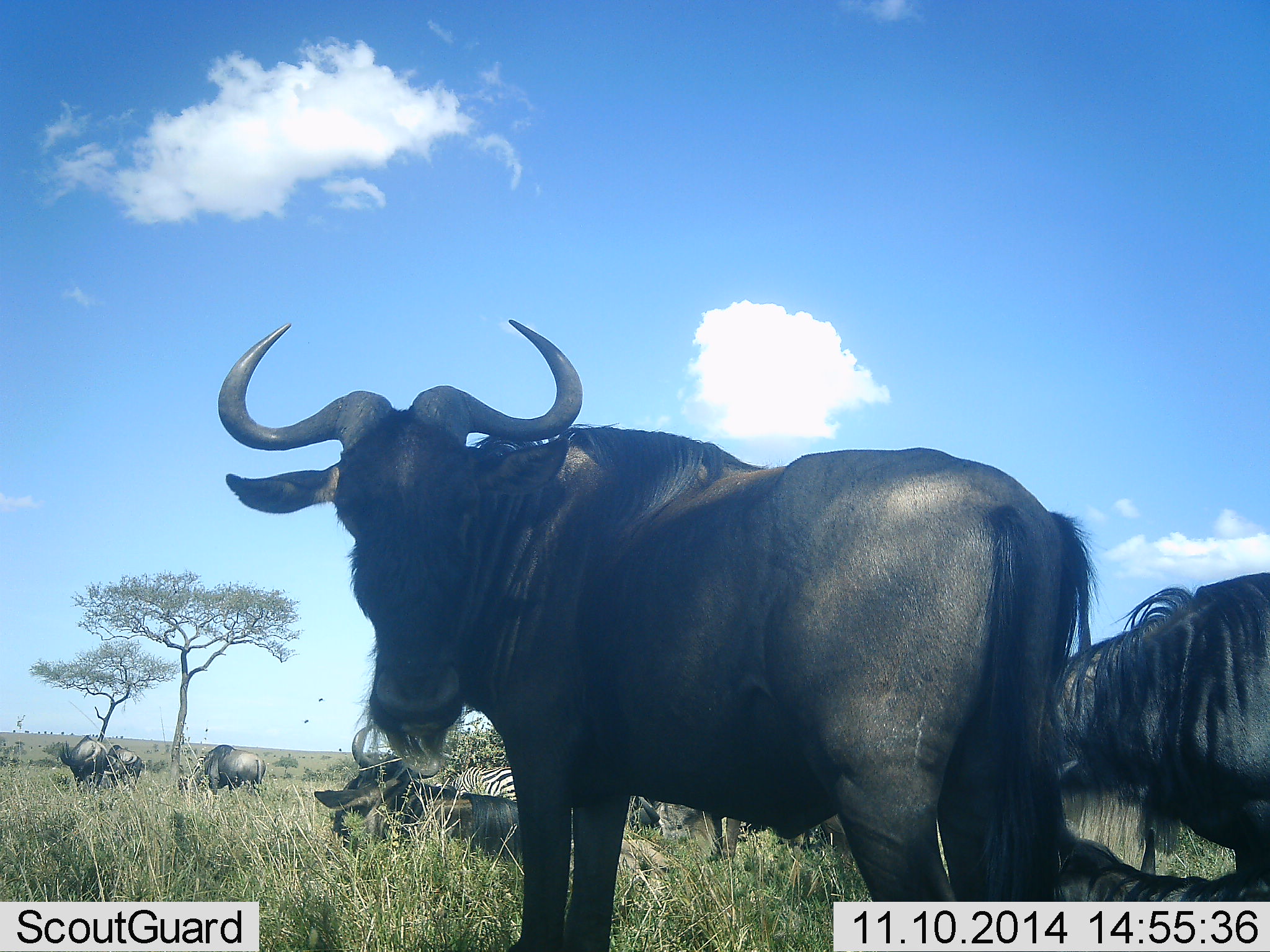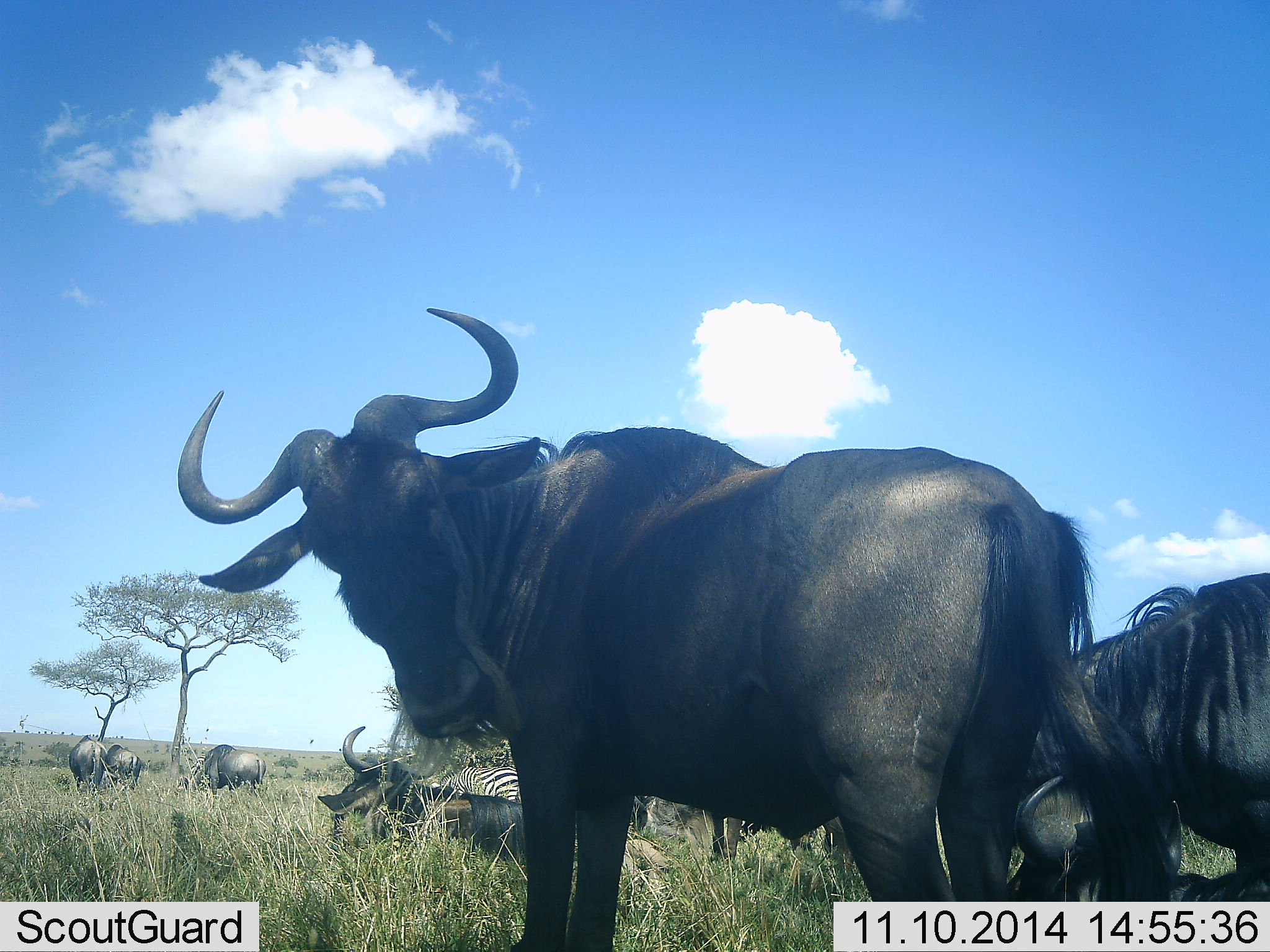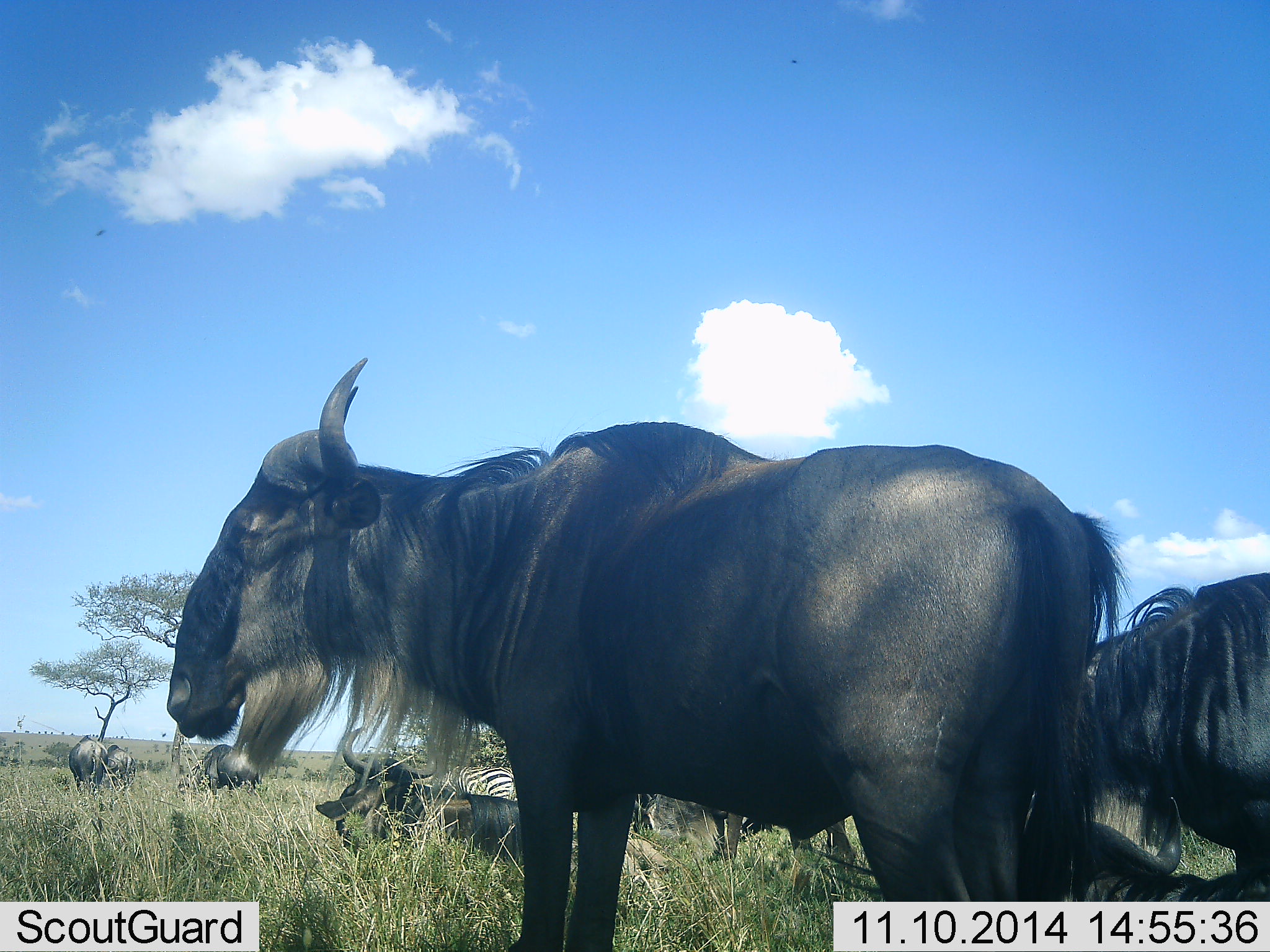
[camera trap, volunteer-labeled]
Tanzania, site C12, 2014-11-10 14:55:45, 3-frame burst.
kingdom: Animalia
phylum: Chordata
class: Mammalia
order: Artiodactyla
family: Bovidae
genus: Connochaetes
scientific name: Connochaetes taurinus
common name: blue wildebeest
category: wildebeest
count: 6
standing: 82%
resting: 45%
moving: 18%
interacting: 9%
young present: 0%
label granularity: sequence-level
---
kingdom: Animalia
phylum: Chordata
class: Mammalia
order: Perissodactyla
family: Equidae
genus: Equus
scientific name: Equus quagga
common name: plains zebra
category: zebra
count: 1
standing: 60%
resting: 10%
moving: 0%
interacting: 0%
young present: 0%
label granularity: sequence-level